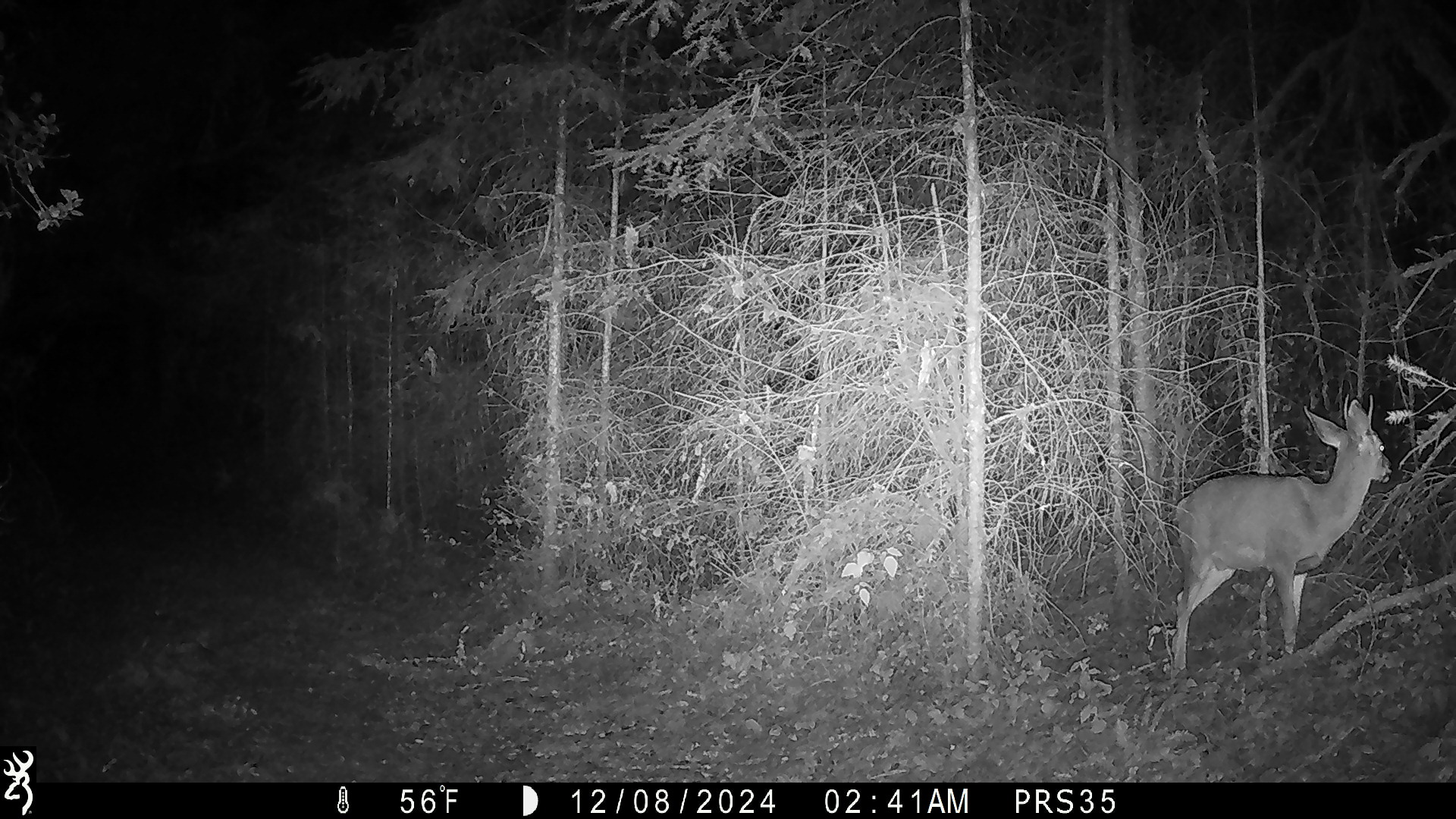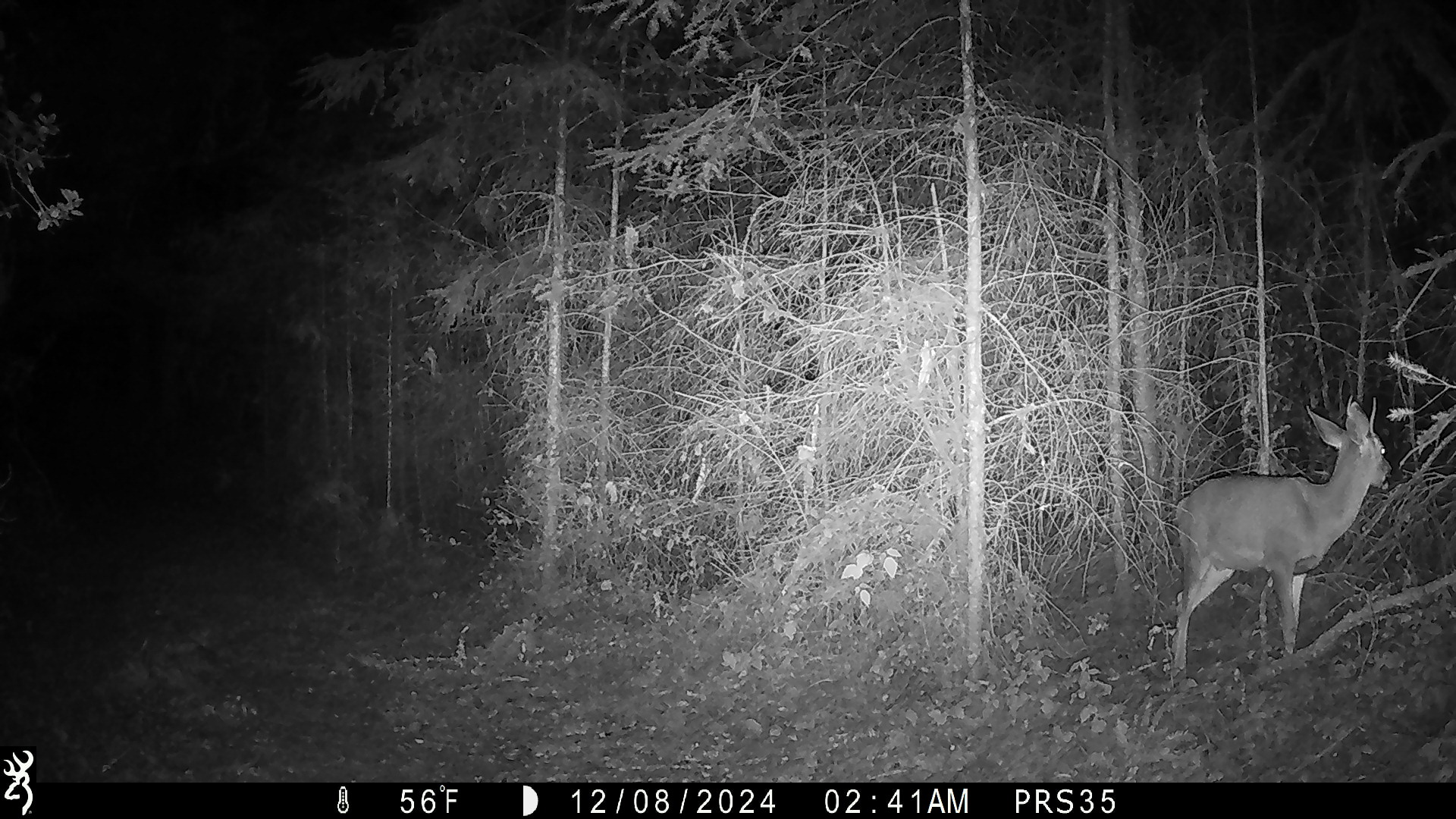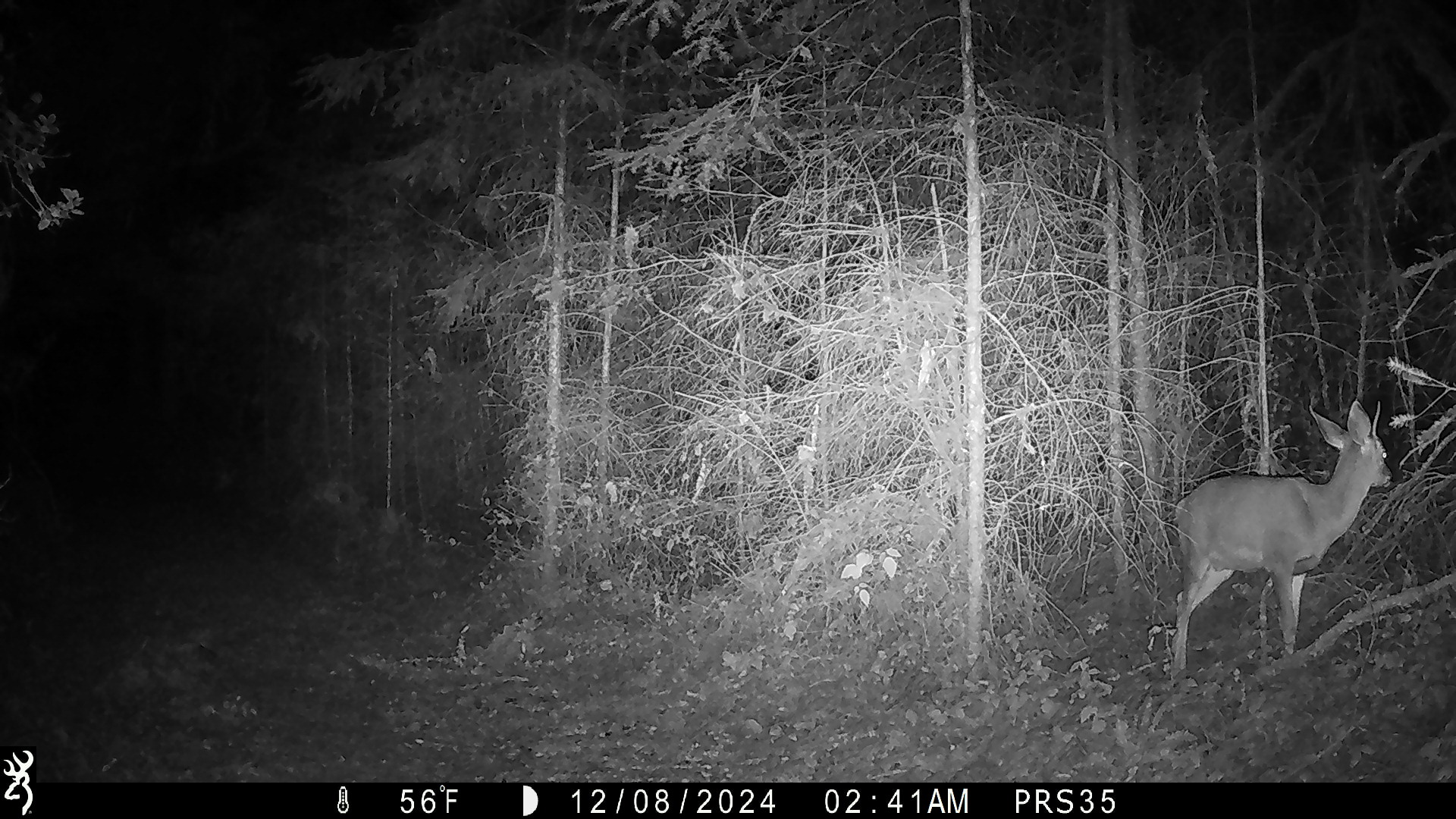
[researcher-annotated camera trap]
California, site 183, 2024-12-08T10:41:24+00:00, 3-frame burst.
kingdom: Animalia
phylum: Chordata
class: Mammalia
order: Artiodactyla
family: Cervidae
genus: Odocoileus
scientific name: Odocoileus hemionus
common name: mule deer